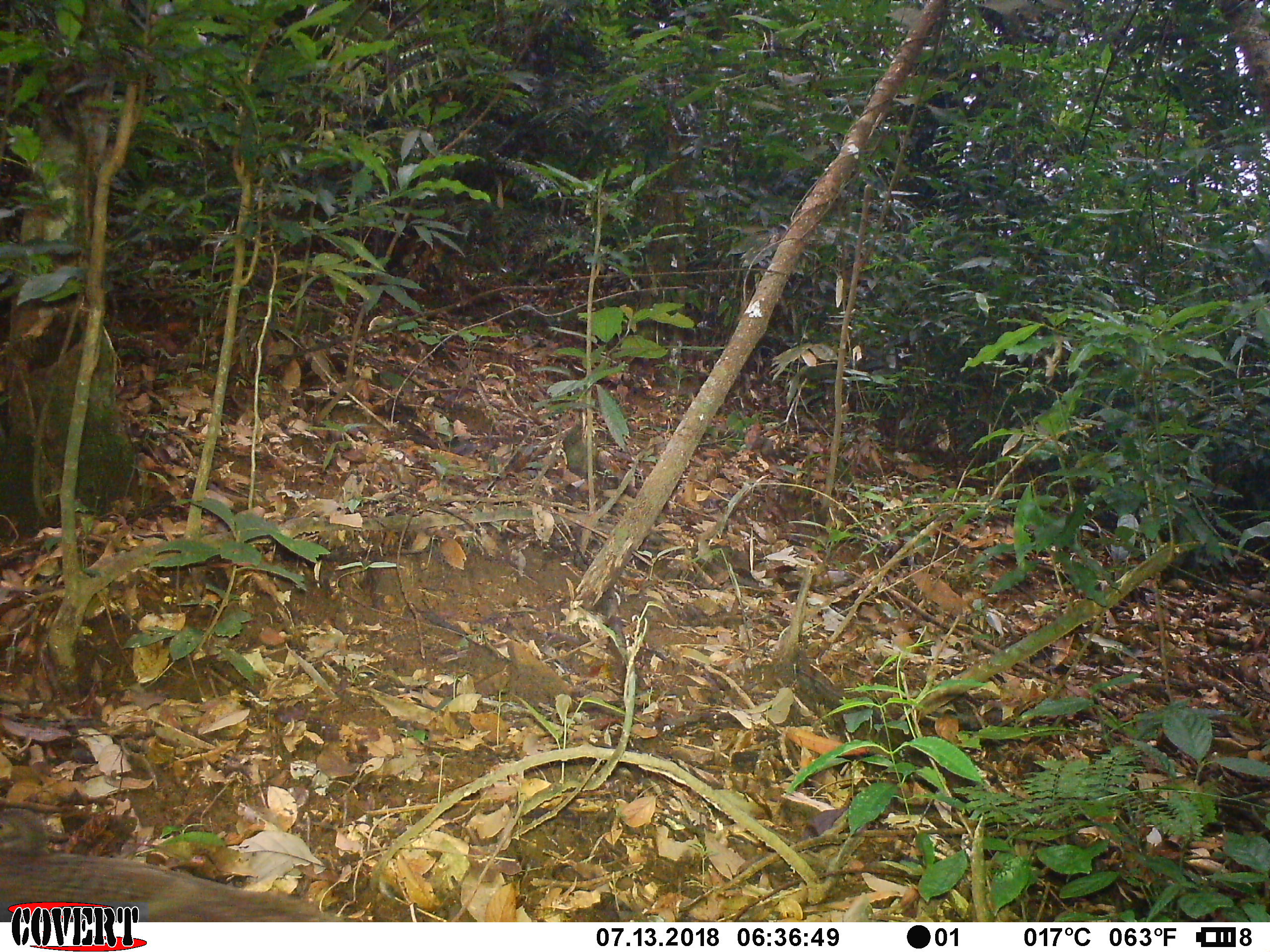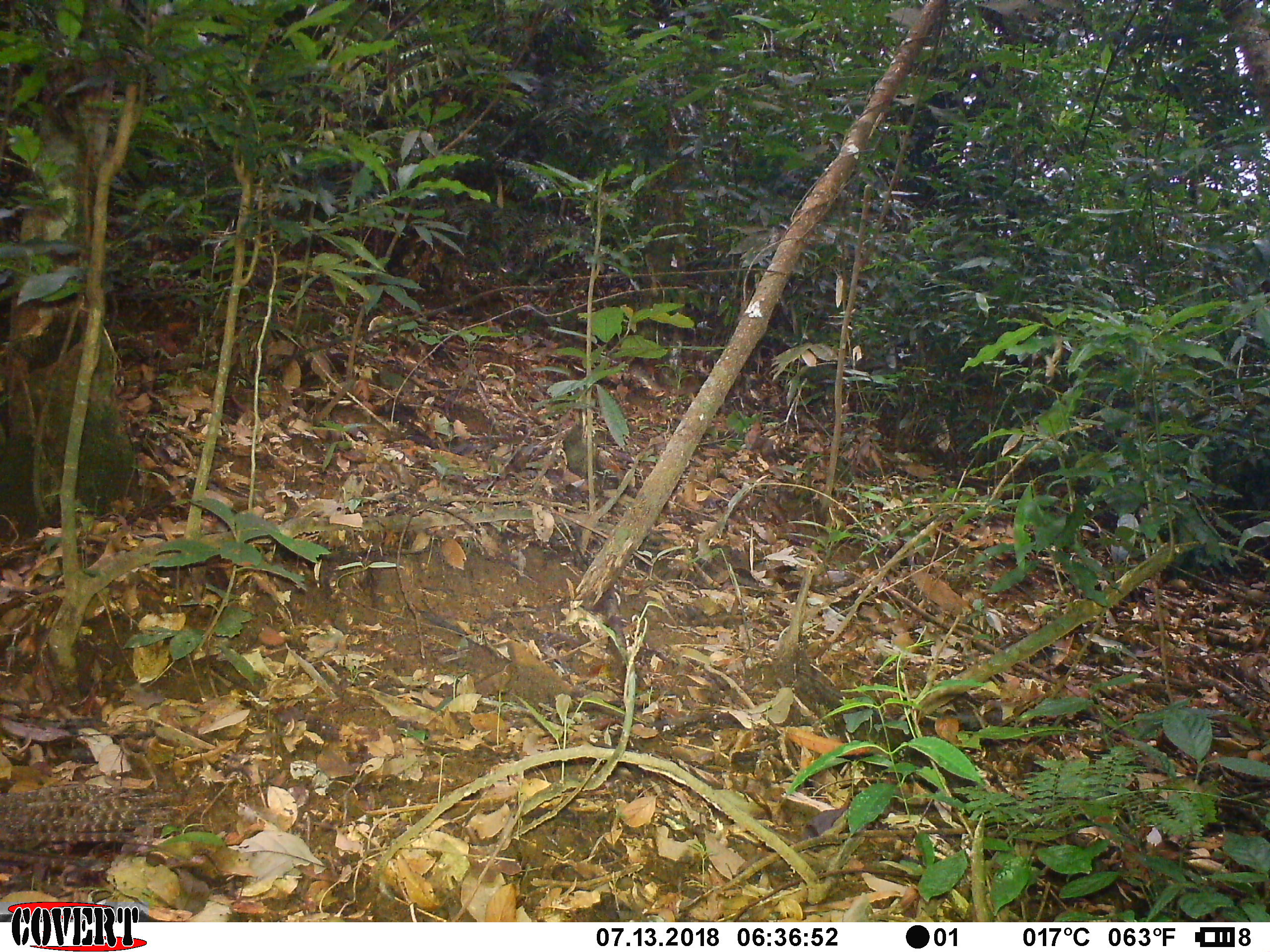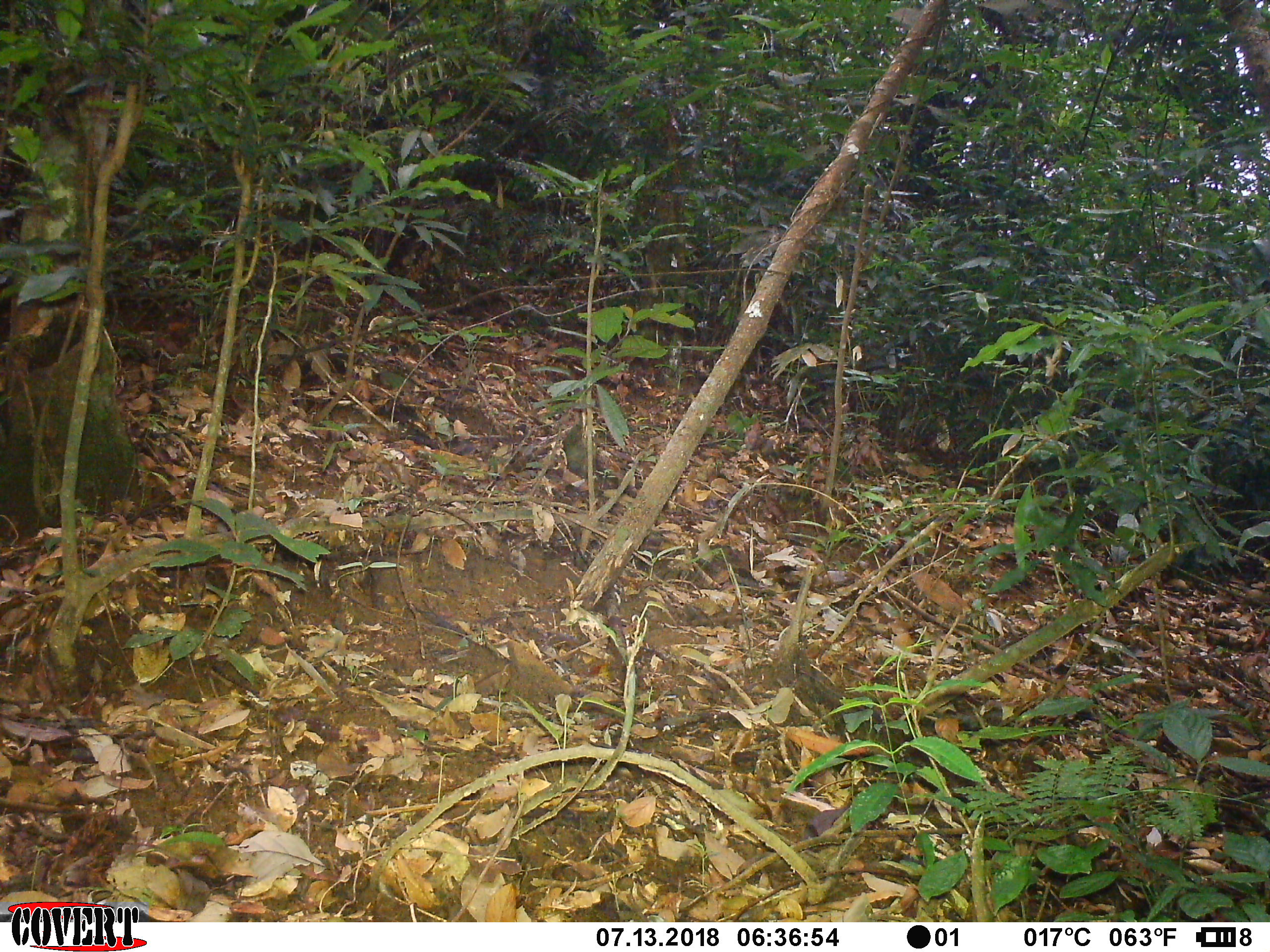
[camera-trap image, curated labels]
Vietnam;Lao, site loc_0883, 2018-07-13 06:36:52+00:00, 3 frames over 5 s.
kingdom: Animalia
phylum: Chordata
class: Aves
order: Galliformes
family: Phasianidae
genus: Polyplectron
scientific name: Polyplectron bicalcaratum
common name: gray peacock-pheasant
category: grey peacock pheasant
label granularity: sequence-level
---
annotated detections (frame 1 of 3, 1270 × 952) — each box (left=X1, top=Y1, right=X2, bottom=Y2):
grey peacock pheasant: (left=0, top=807, right=348, bottom=922)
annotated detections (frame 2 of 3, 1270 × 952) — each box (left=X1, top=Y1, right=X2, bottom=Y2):
grey peacock pheasant: (left=0, top=784, right=196, bottom=887)